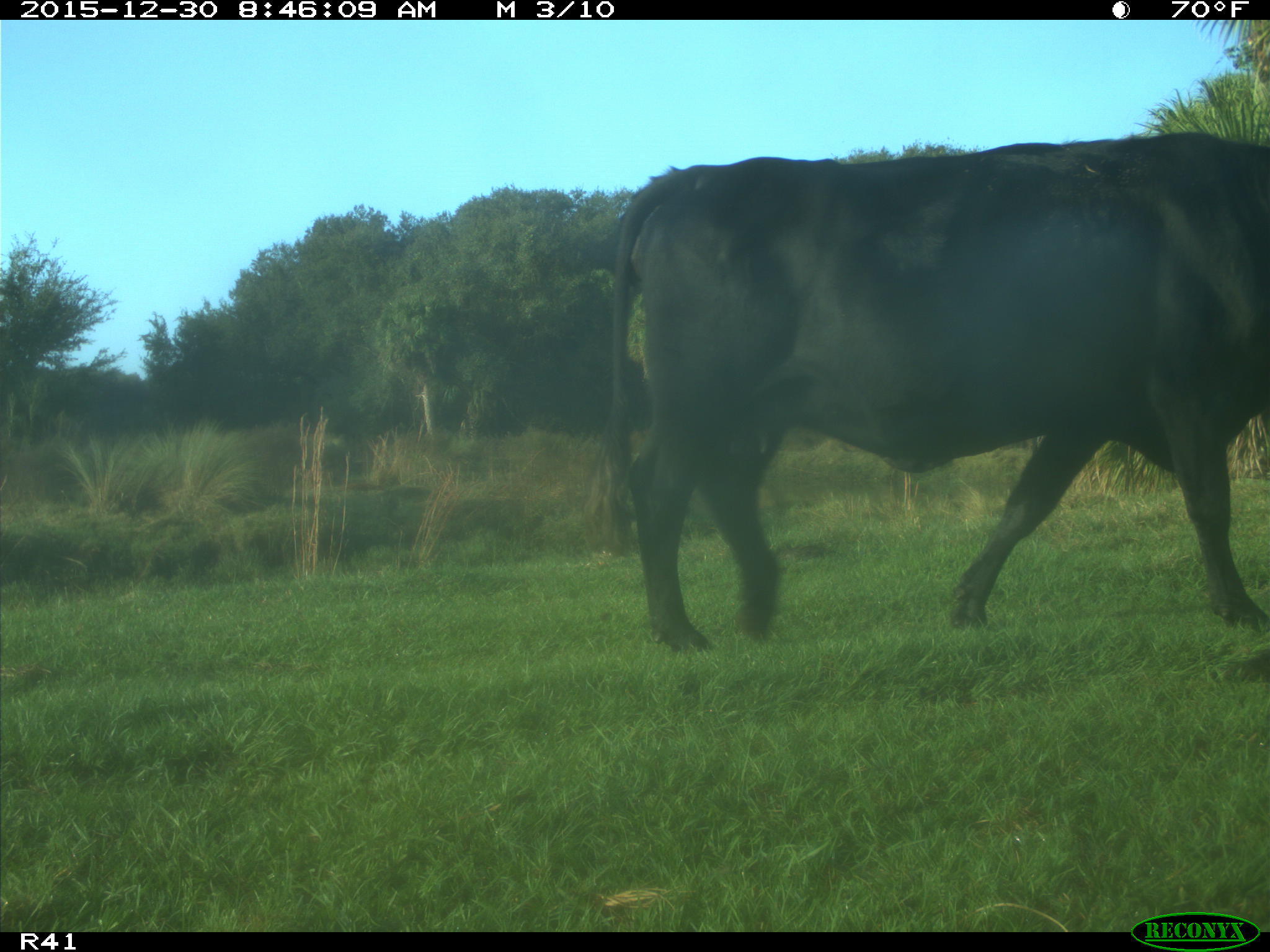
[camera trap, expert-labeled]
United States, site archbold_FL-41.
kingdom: Animalia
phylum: Chordata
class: Mammalia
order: Artiodactyla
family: Bovidae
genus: Bos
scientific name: Bos taurus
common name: domestic cow